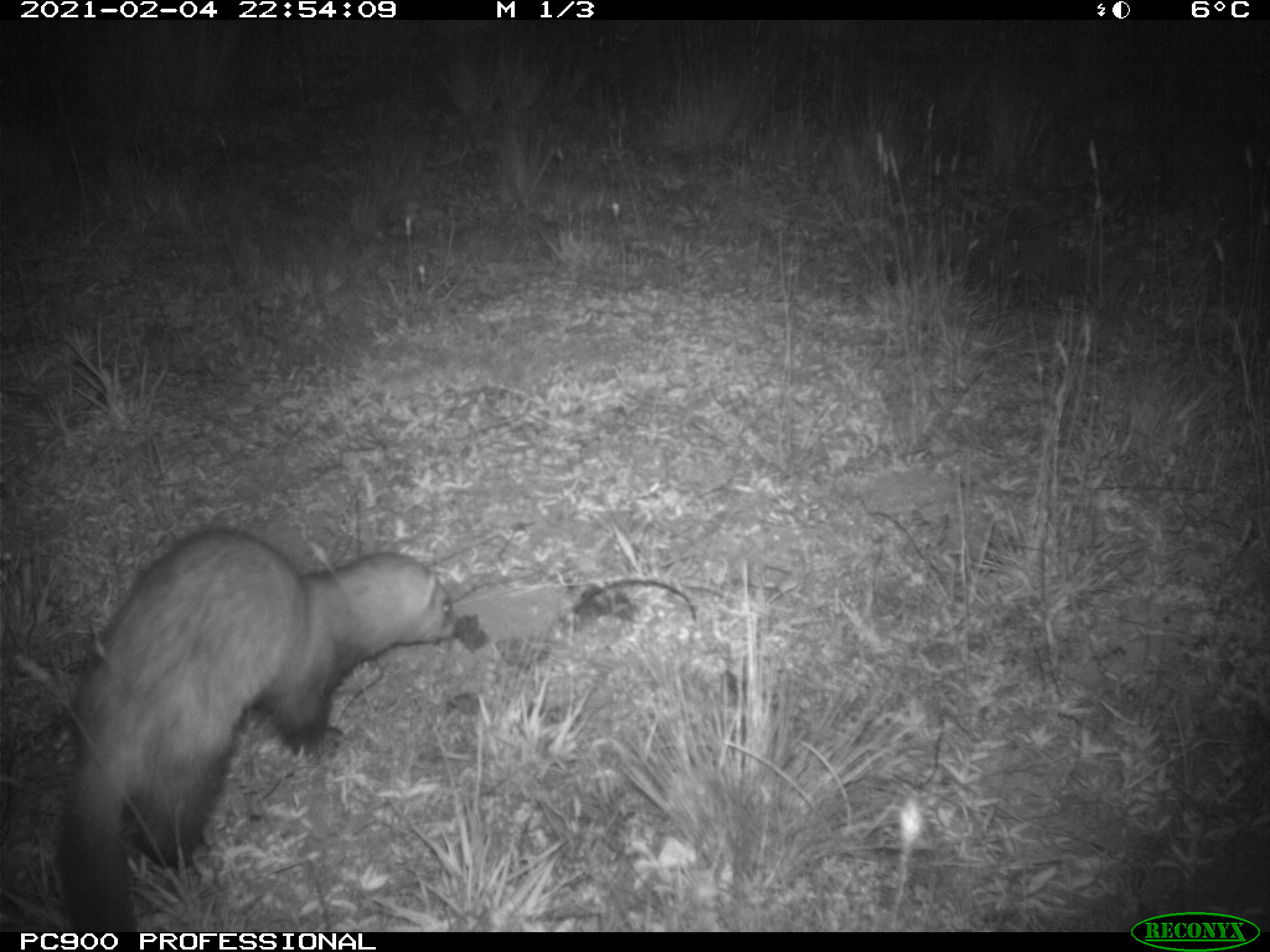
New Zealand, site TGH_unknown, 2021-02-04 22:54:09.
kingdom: Animalia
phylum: Chordata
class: Mammalia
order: Carnivora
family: Mustelidae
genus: Mustela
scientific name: Mustela furo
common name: ferret